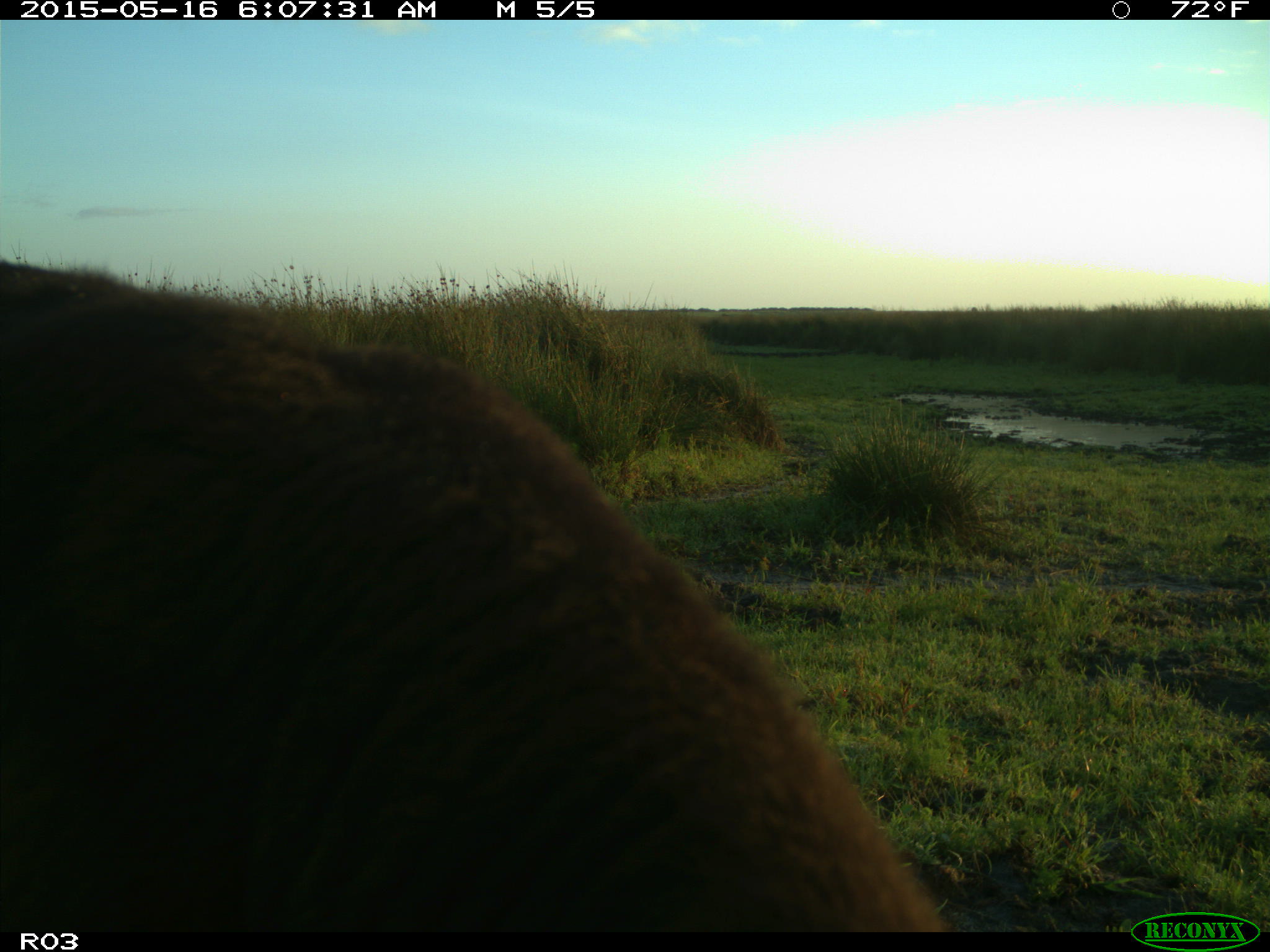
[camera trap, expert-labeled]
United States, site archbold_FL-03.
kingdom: Animalia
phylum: Chordata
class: Mammalia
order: Artiodactyla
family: Bovidae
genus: Bos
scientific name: Bos taurus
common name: domestic cow